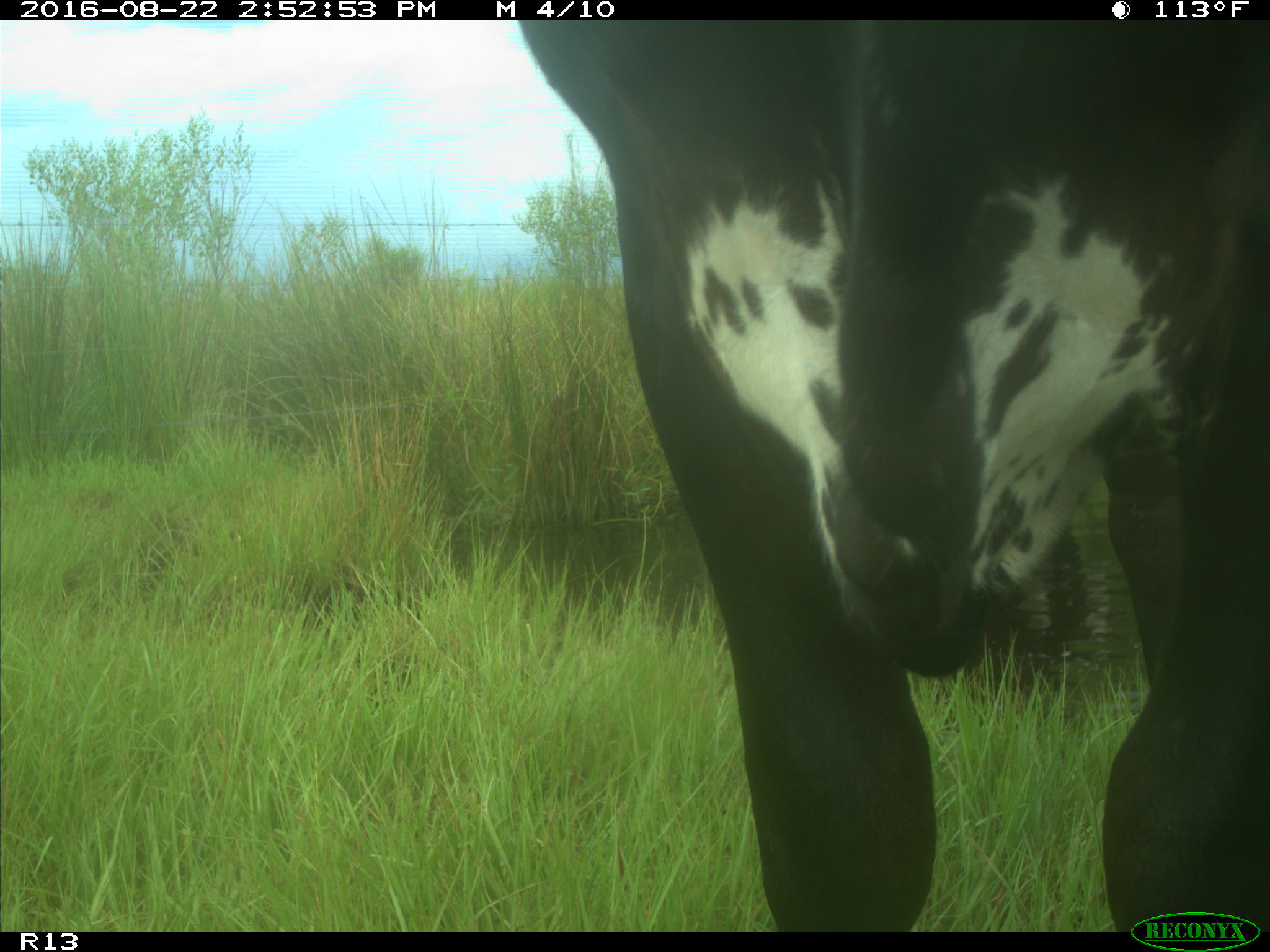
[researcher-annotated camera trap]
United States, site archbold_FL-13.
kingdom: Animalia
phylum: Chordata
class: Mammalia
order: Artiodactyla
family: Bovidae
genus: Bos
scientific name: Bos taurus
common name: domestic cow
Bos taurus (domestic cow).